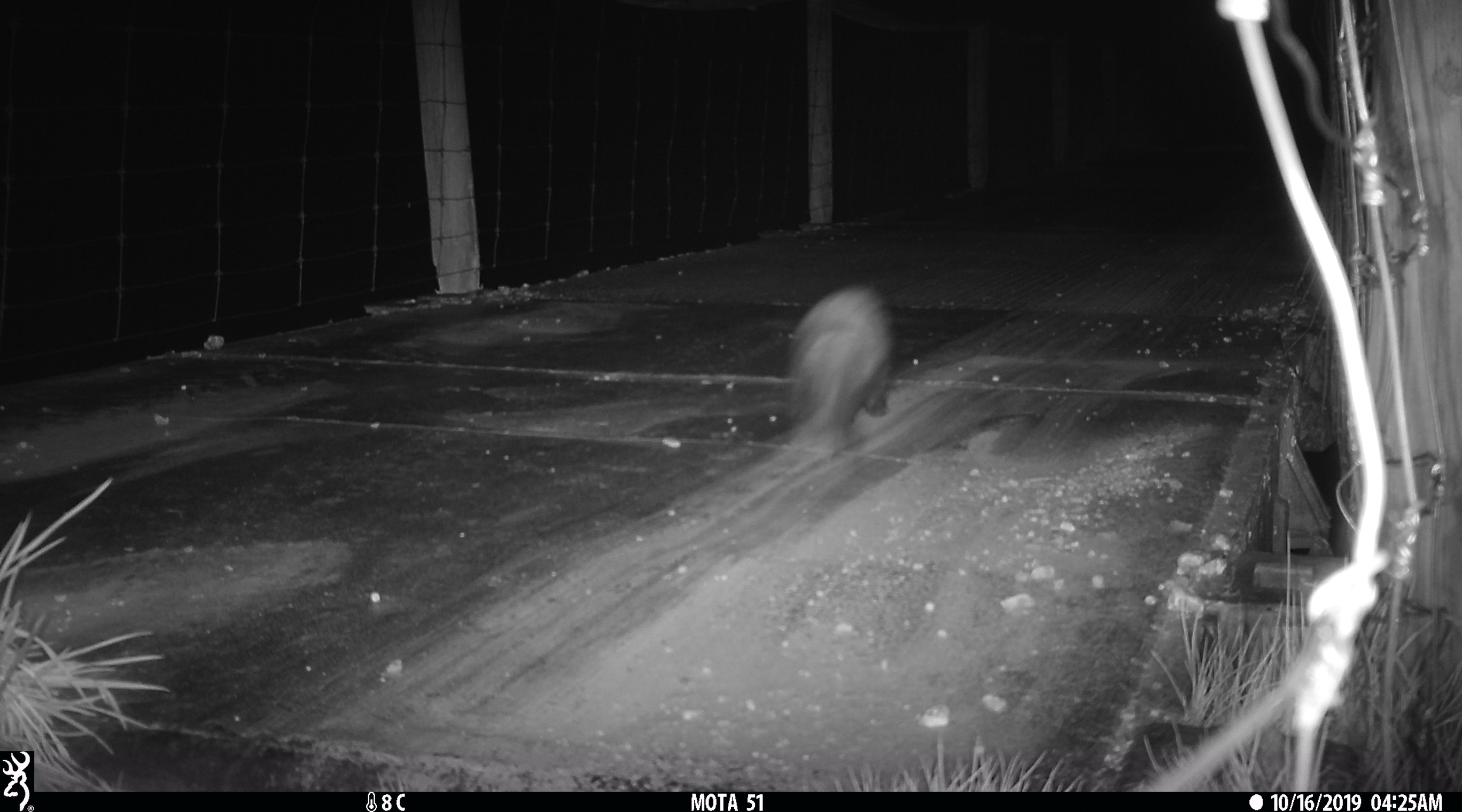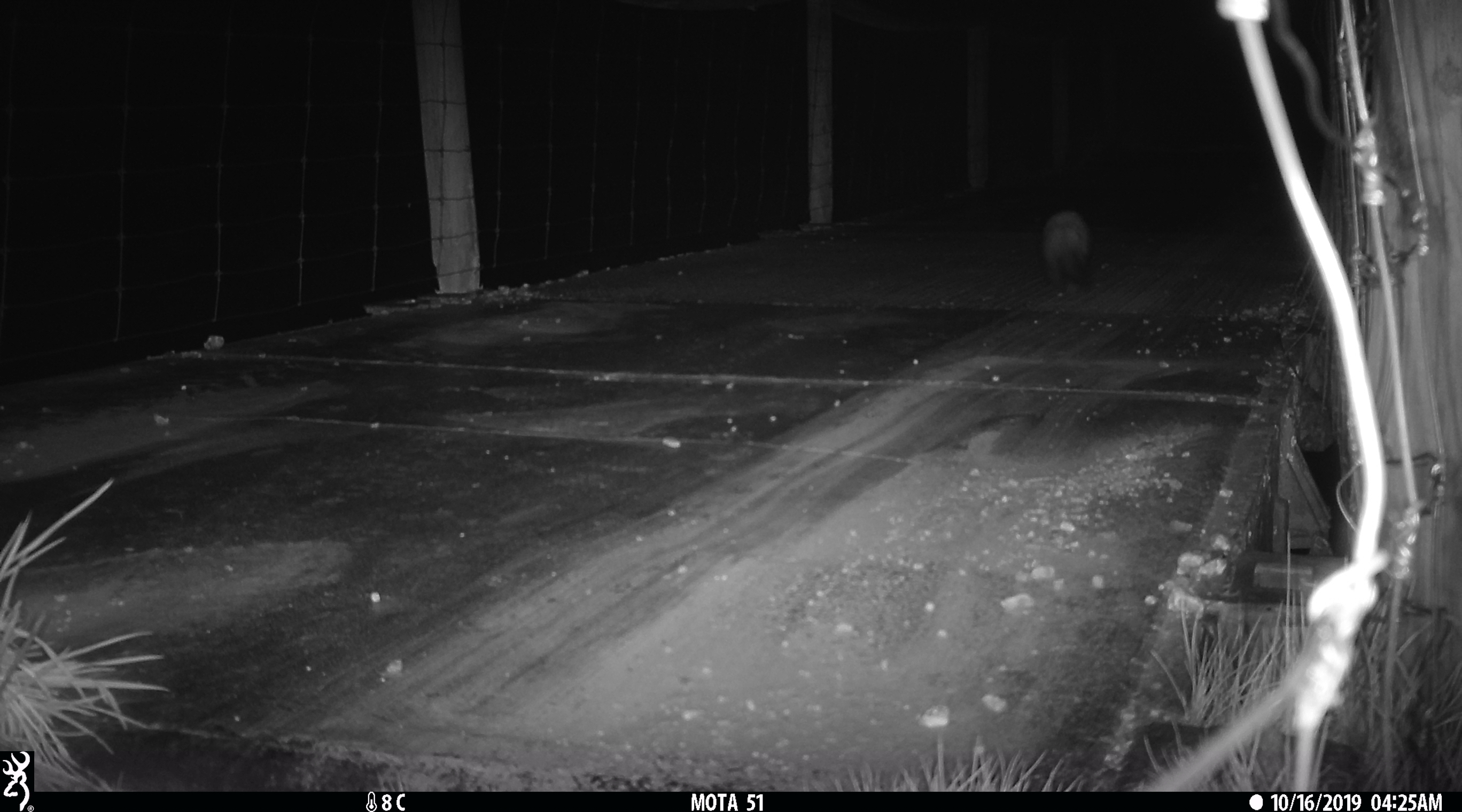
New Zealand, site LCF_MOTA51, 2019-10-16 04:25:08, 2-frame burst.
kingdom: Animalia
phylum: Chordata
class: Mammalia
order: Carnivora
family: Mustelidae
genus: Mustela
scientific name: Mustela furo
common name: ferret